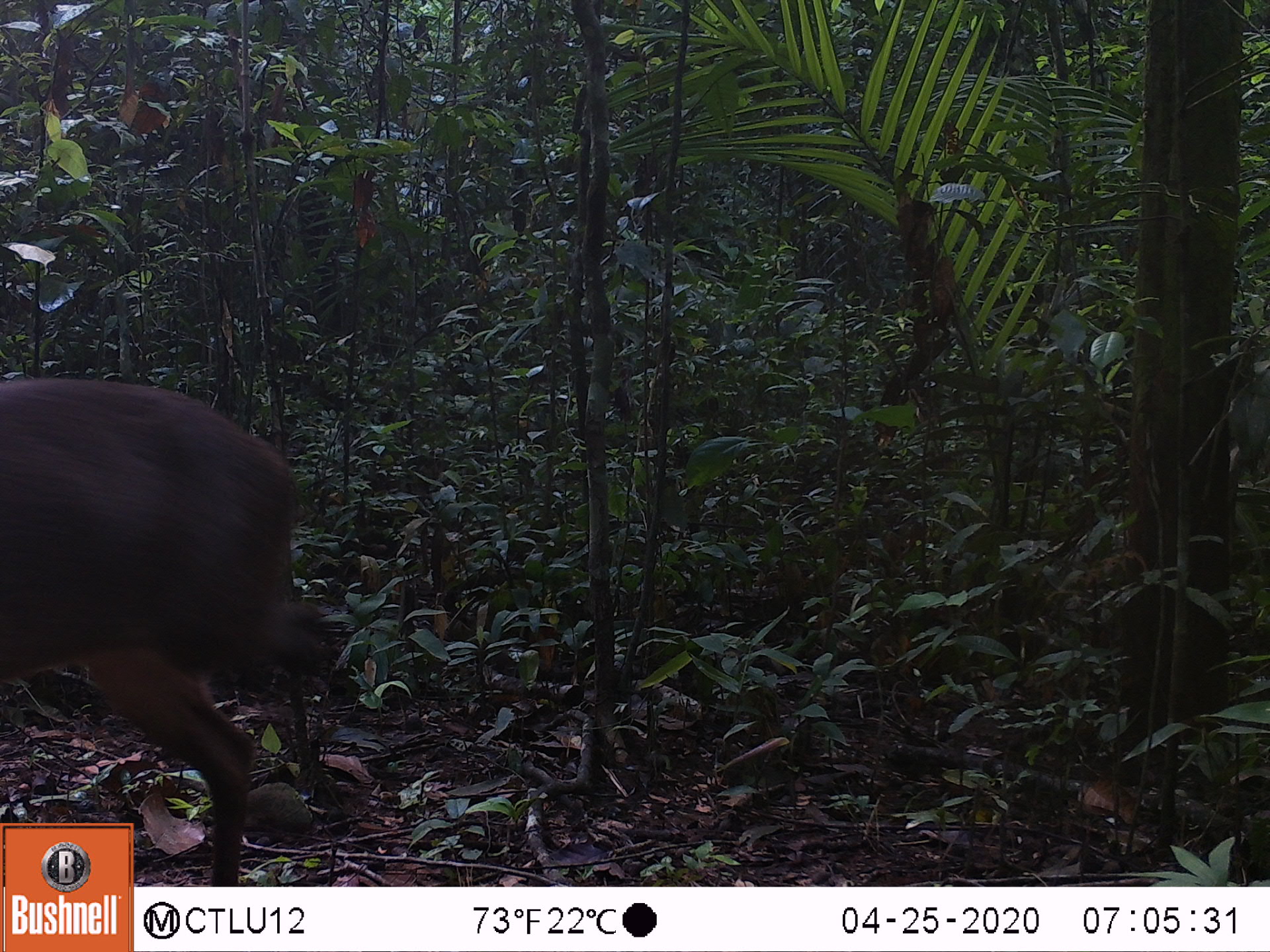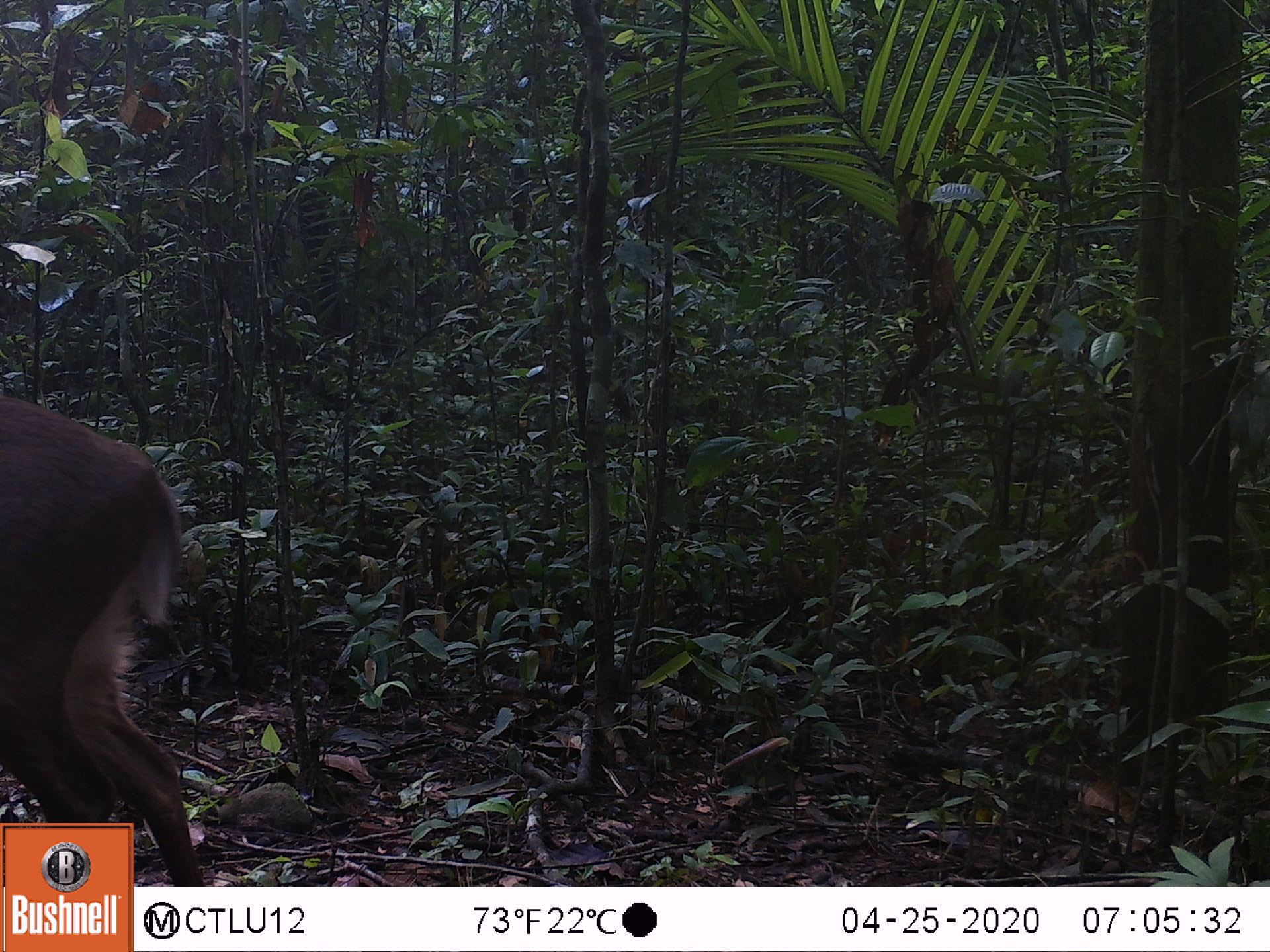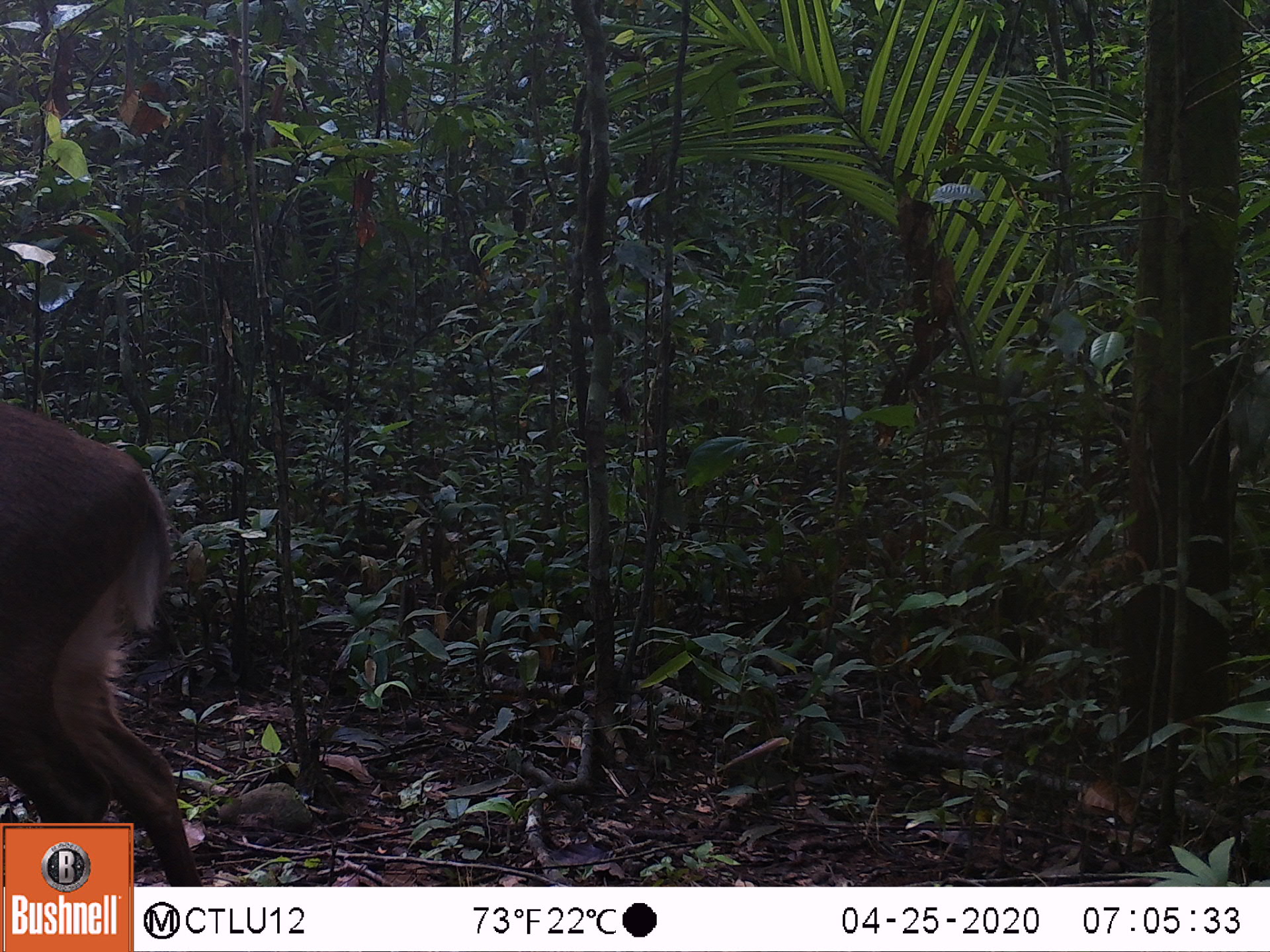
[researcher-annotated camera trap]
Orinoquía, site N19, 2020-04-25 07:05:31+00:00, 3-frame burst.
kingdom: Animalia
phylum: Chordata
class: Mammalia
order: Artiodactyla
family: Cervidae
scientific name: Cervidae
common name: deer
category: unknown cervid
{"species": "unknown cervid (deer) (Cervidae)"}